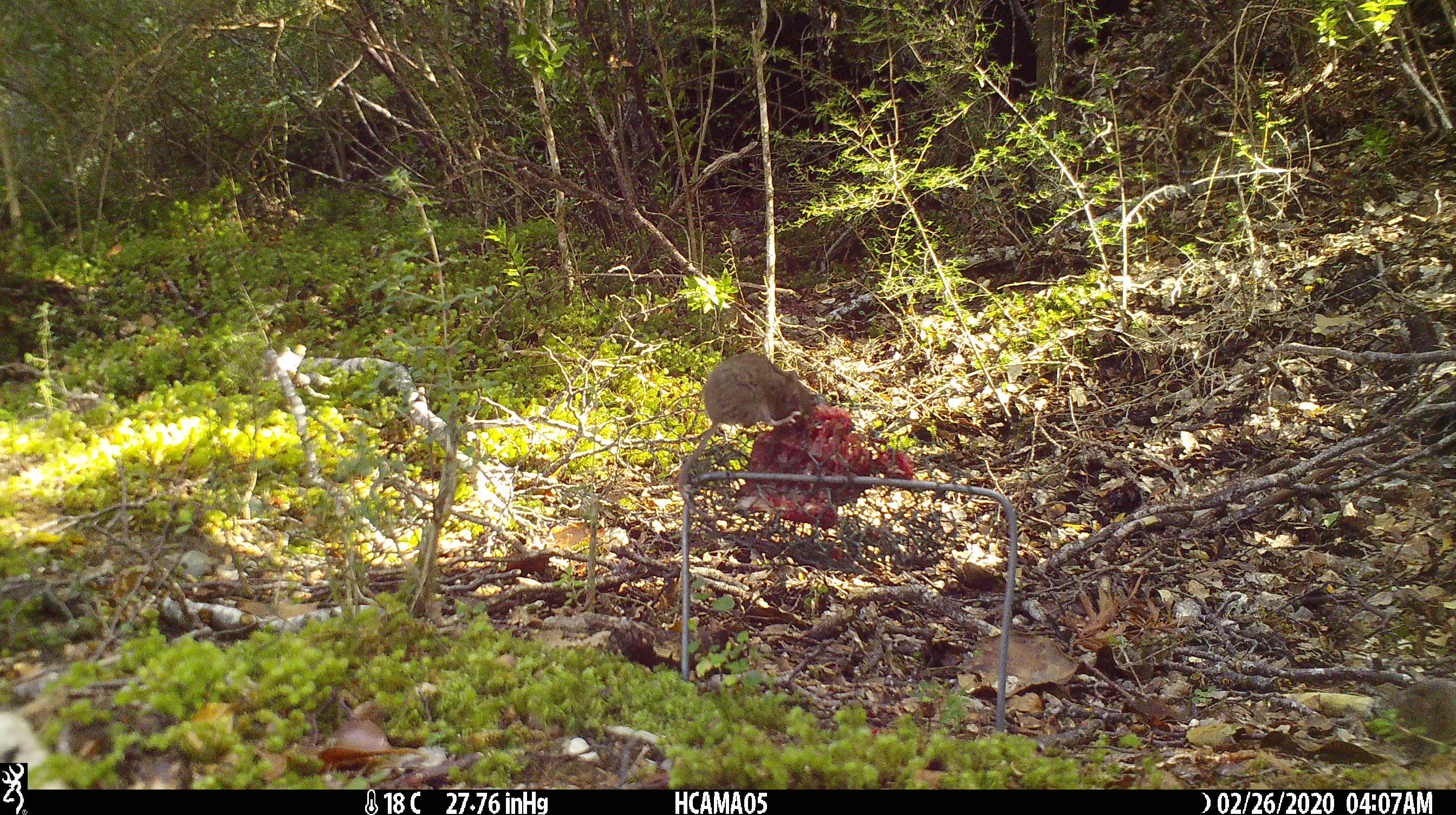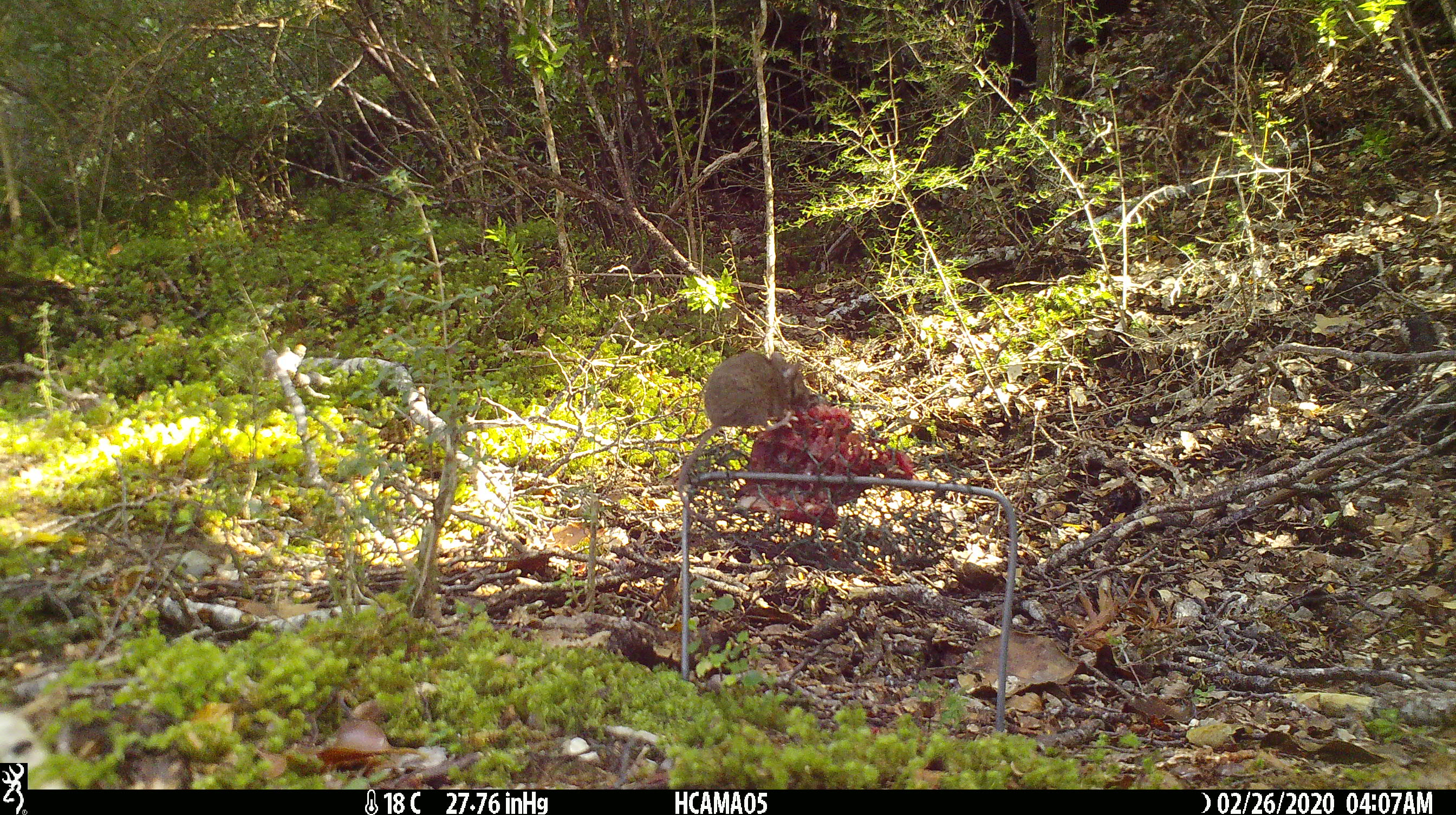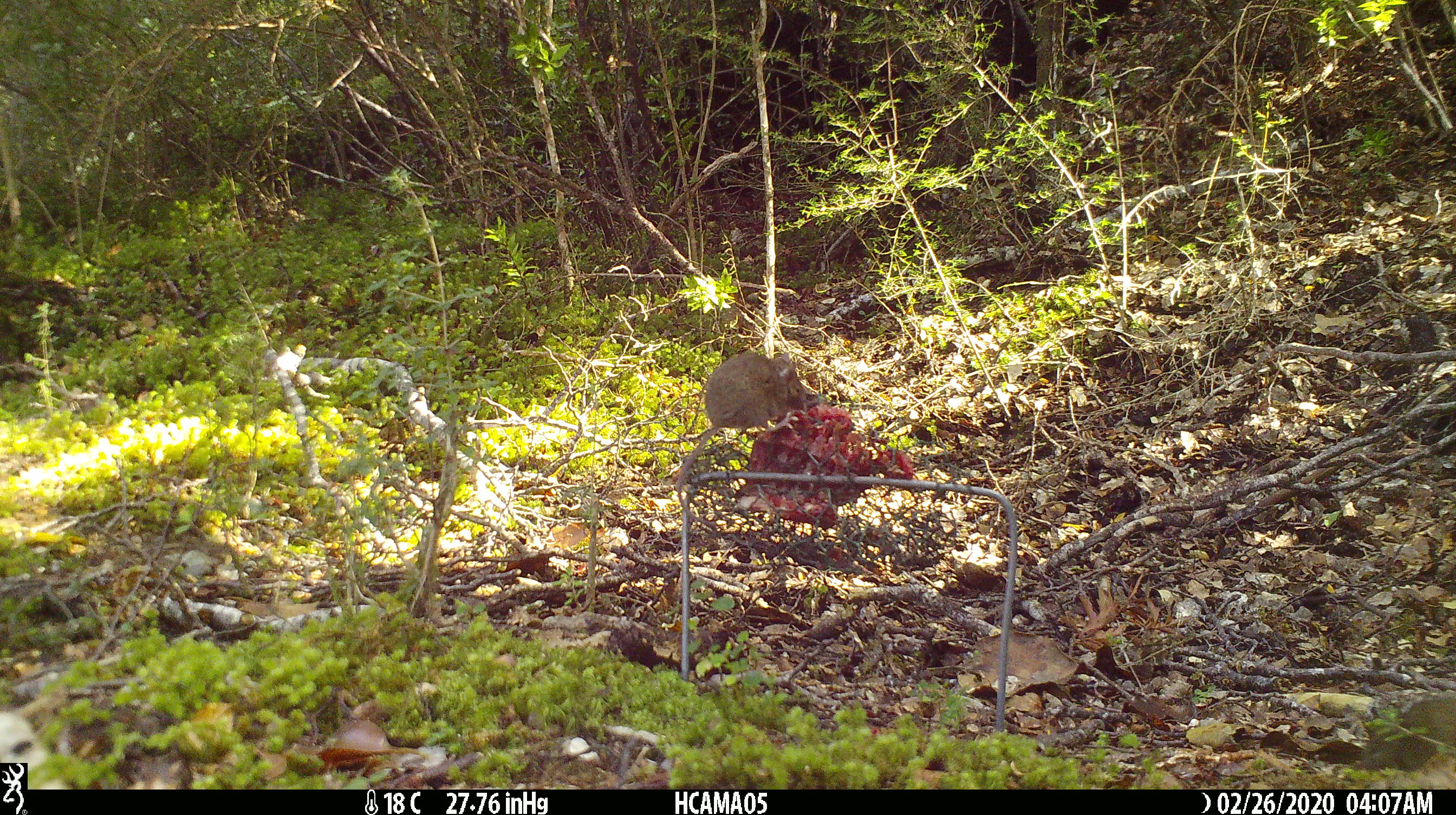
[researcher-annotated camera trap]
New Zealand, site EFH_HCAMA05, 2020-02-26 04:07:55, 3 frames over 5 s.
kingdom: Animalia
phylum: Chordata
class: Mammalia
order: Rodentia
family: Muridae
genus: Mus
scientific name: Mus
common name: mouse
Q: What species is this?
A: Mouse (Mus).